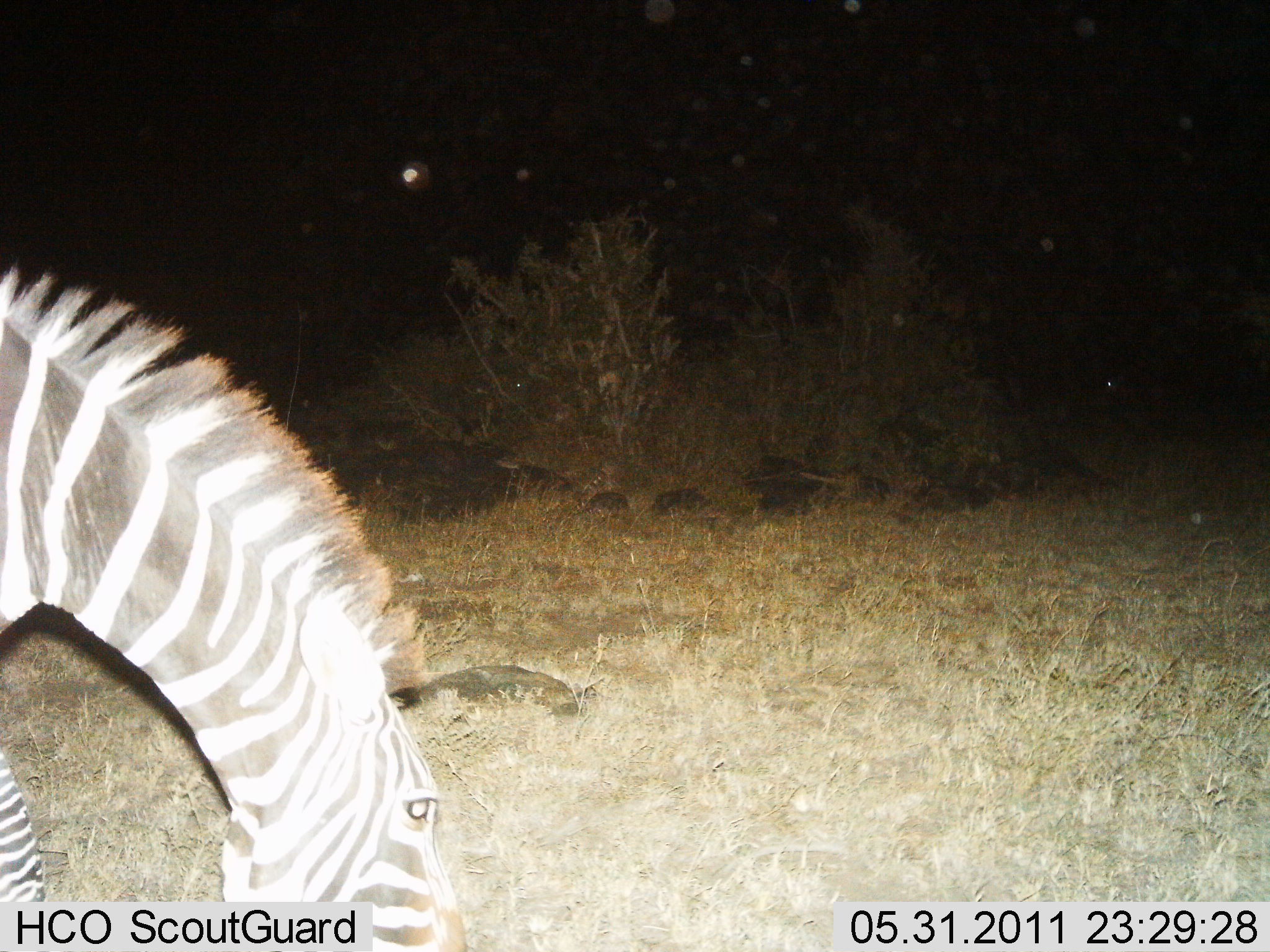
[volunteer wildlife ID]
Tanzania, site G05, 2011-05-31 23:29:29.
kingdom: Animalia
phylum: Chordata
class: Mammalia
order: Perissodactyla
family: Equidae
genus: Equus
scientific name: Equus quagga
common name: plains zebra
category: zebra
Zebra (plains zebra) (Equus quagga), count 1. Behavior (volunteer vote fractions): standing 27%, resting 0%, moving 0%, interacting 0%. Young present (vote fraction): 0%. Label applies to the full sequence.